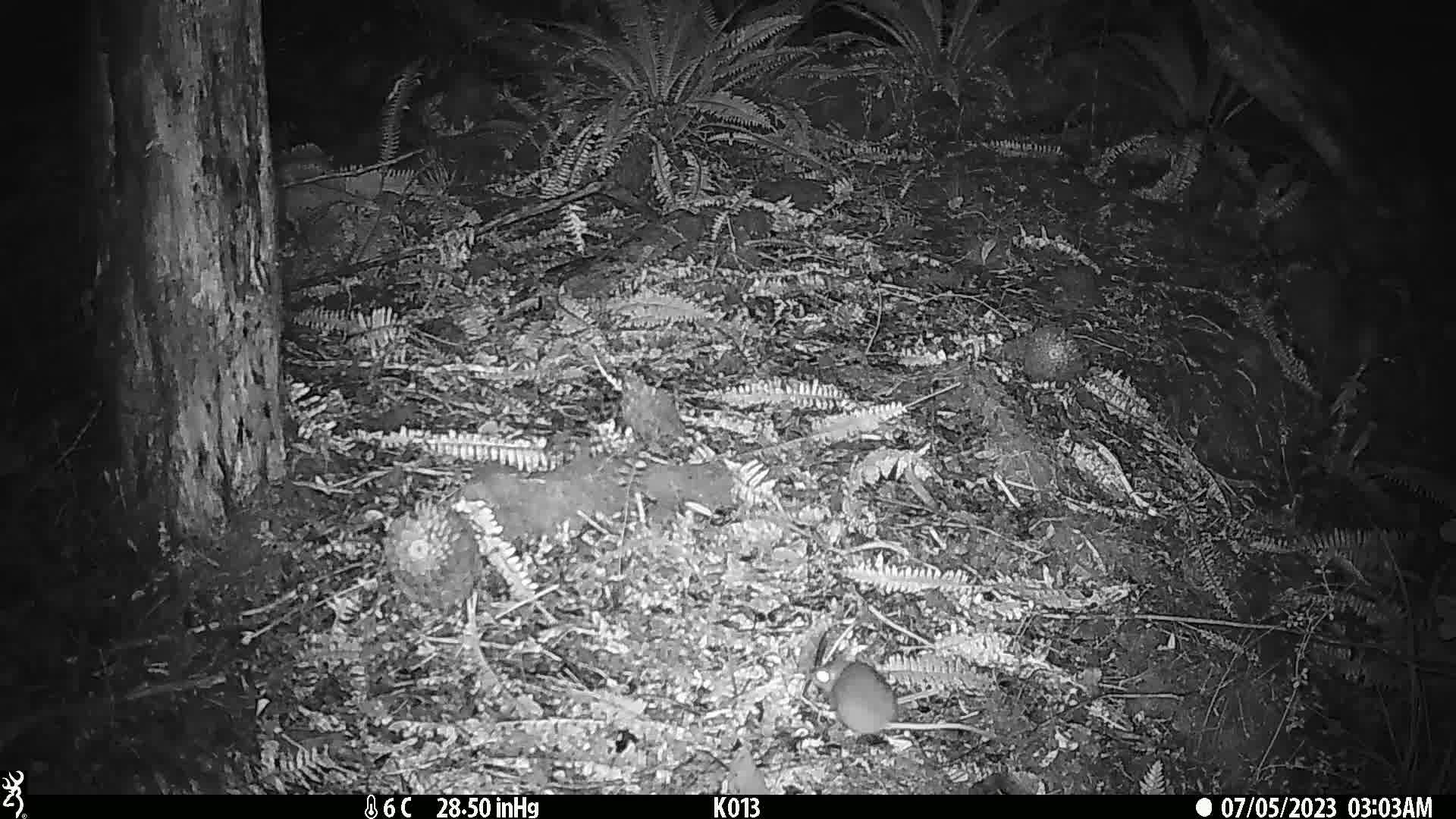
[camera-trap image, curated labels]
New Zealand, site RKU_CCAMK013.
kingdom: Animalia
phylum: Chordata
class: Mammalia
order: Rodentia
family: Muridae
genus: Rattus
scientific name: Rattus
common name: rat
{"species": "rat (Rattus)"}